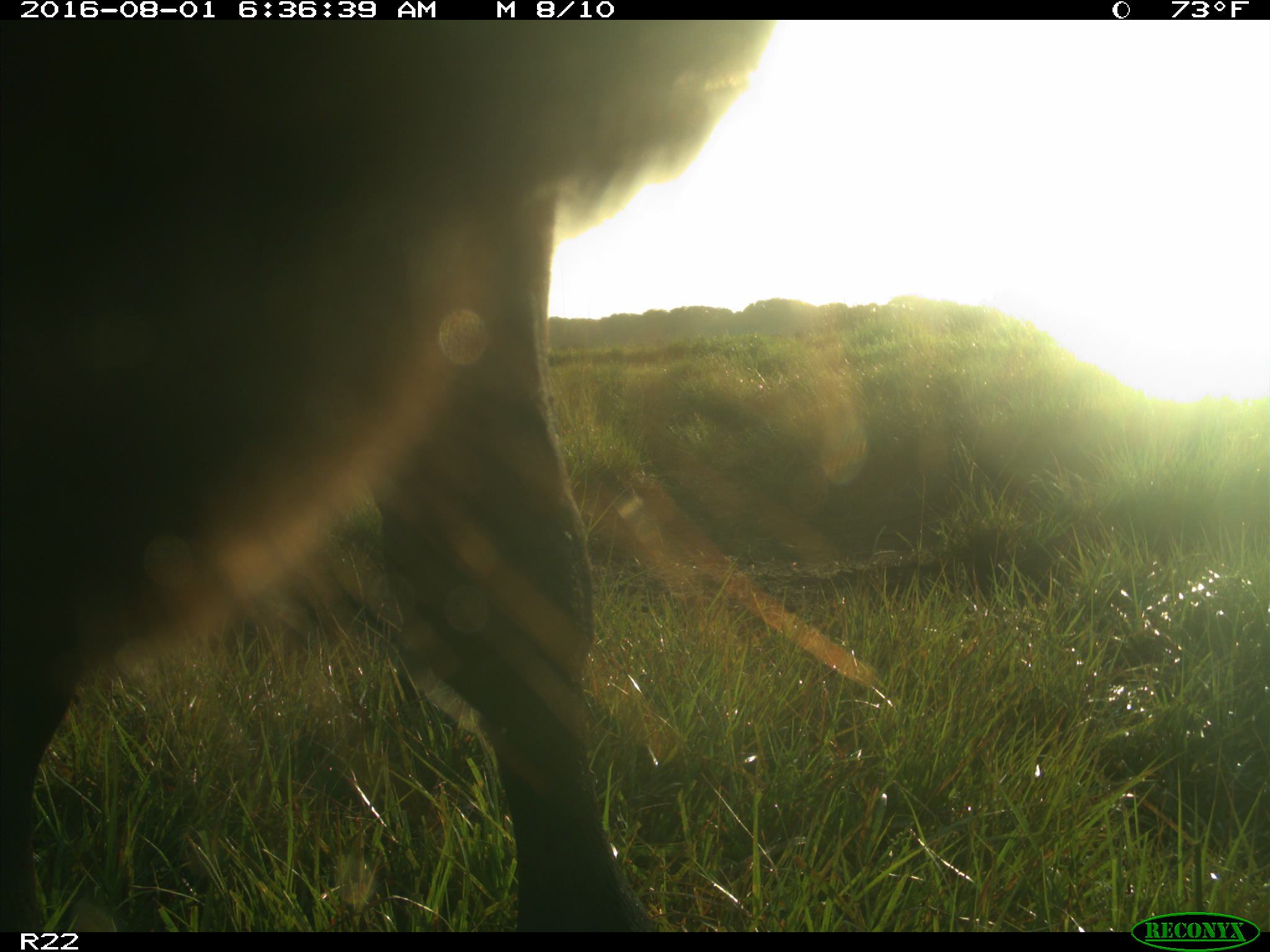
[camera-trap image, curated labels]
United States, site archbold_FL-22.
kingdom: Animalia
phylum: Chordata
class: Mammalia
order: Artiodactyla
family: Bovidae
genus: Bos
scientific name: Bos taurus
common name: domestic cow